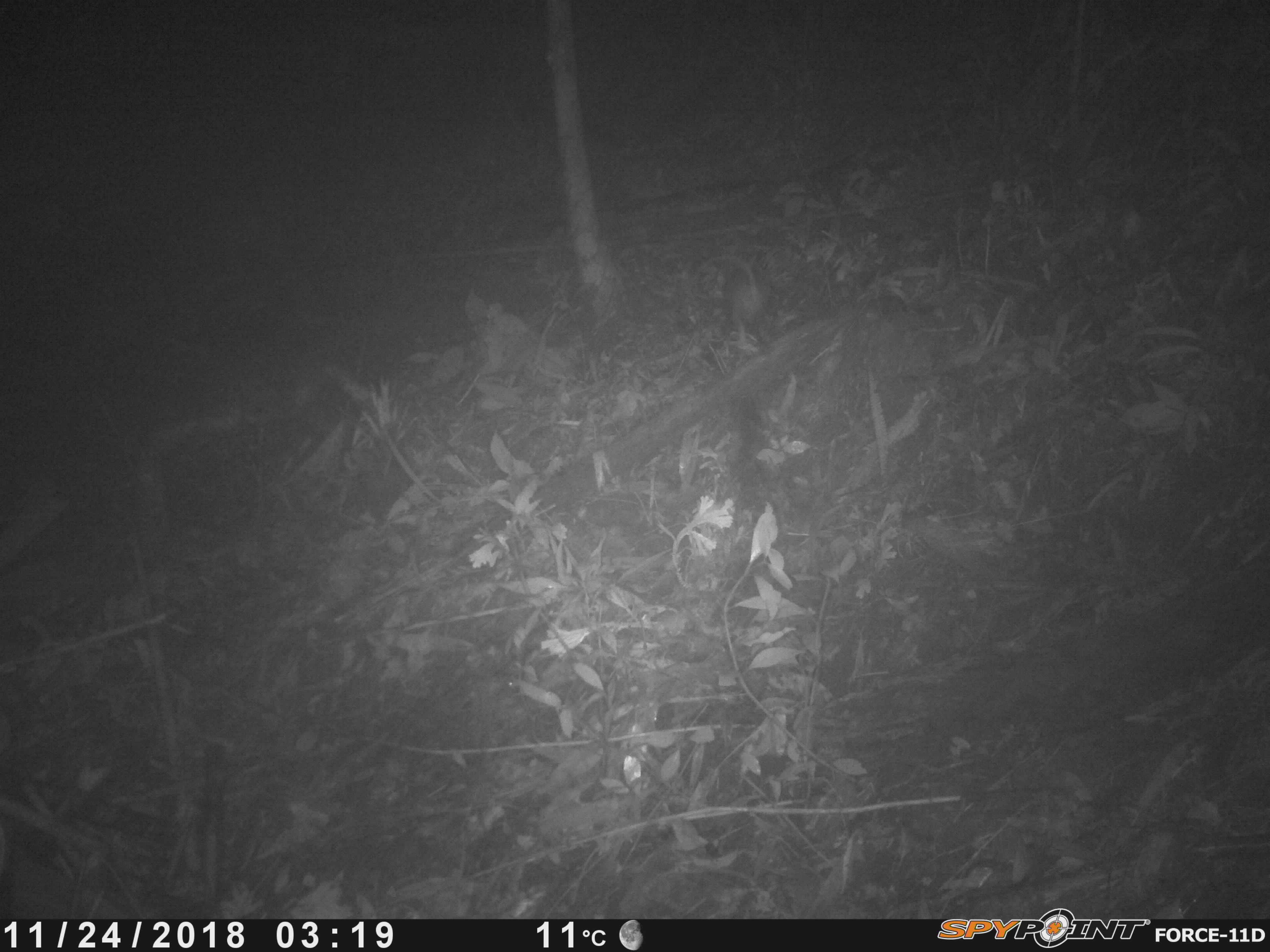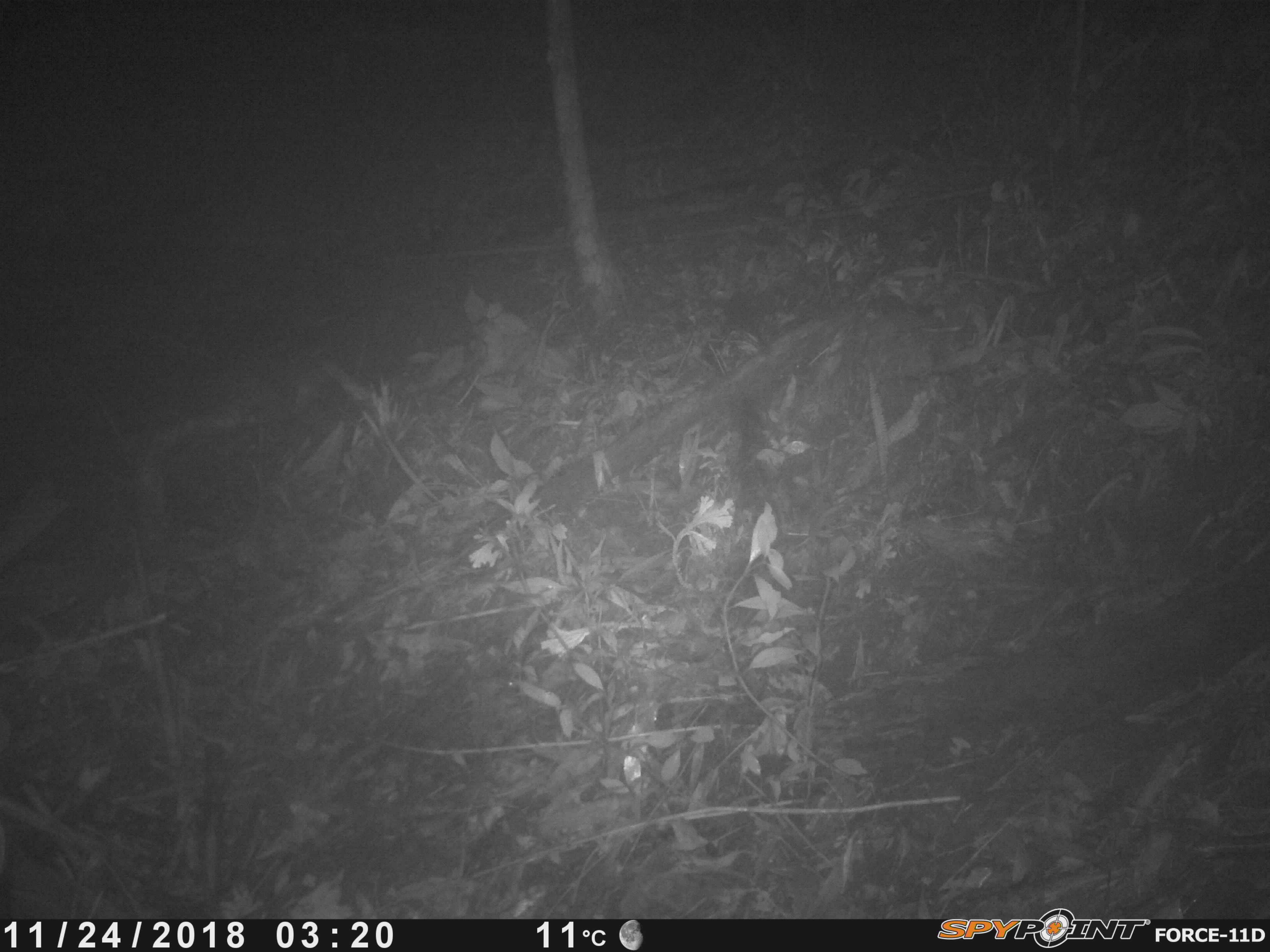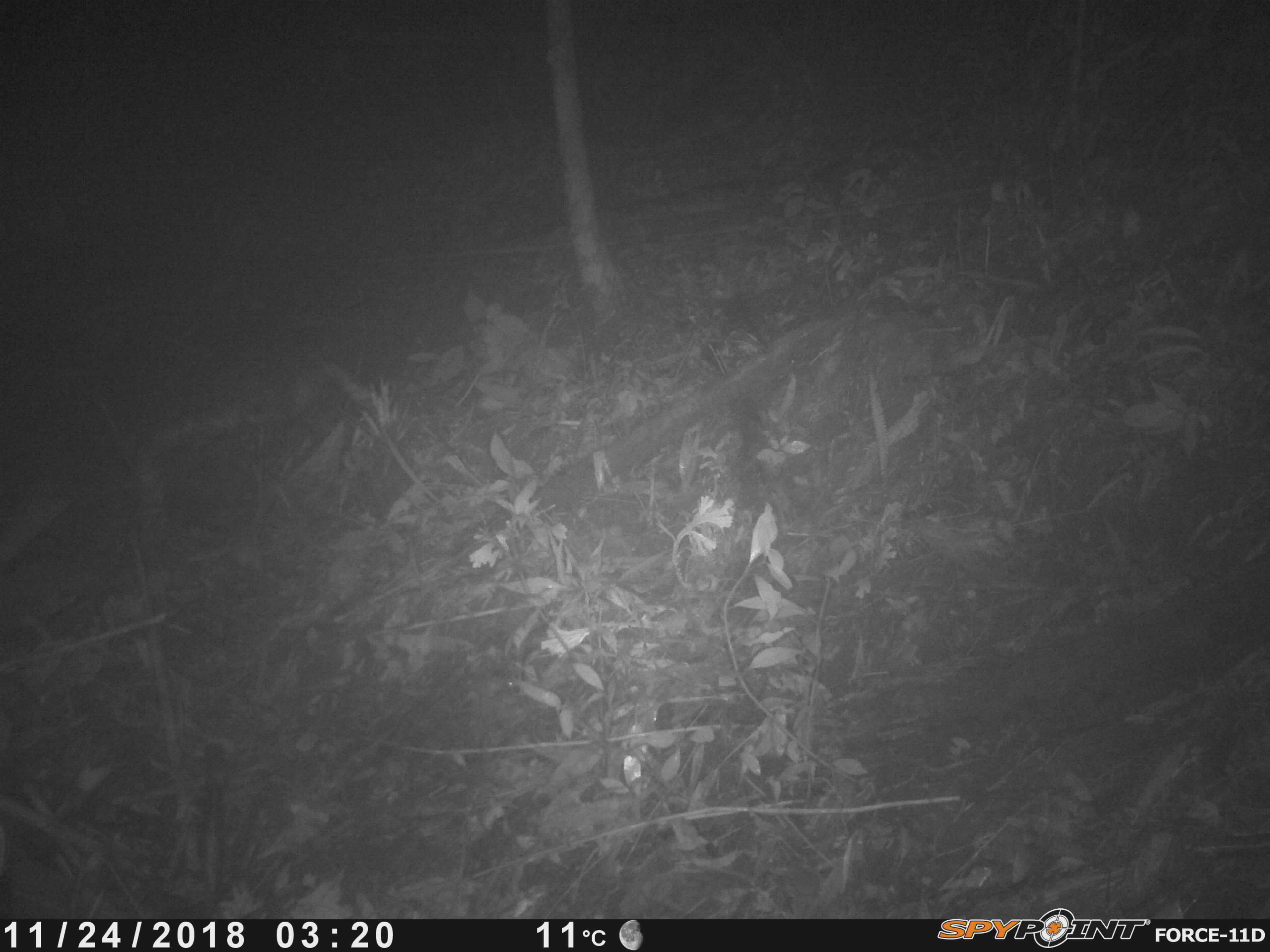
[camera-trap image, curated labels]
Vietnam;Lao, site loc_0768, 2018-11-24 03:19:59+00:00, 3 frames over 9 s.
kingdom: Animalia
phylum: Chordata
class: Mammalia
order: Rodentia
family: Muridae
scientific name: Muridae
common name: old-world mice and rats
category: unidentified murid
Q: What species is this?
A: Unidentified murid (old-world mice and rats) (Muridae).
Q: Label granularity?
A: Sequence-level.